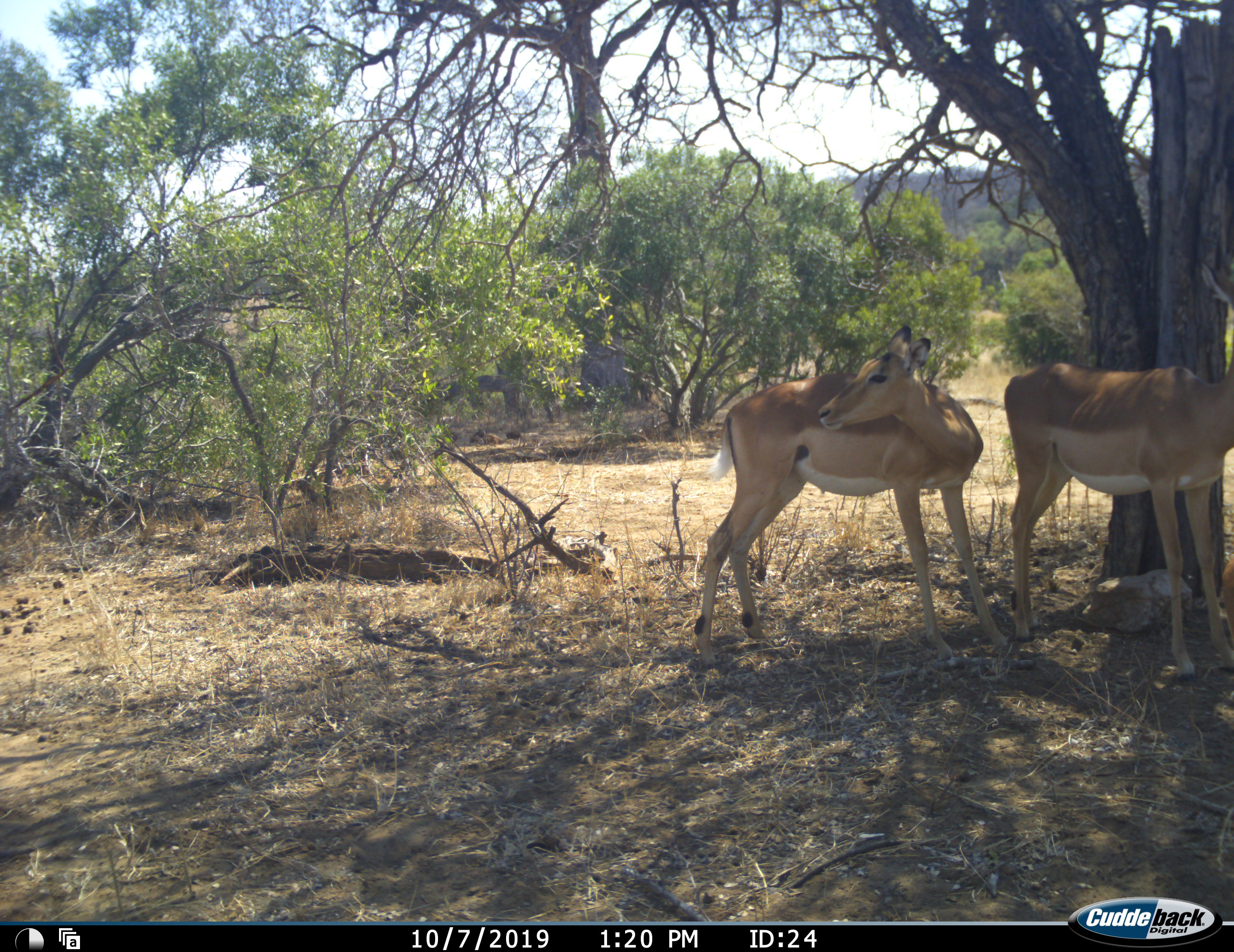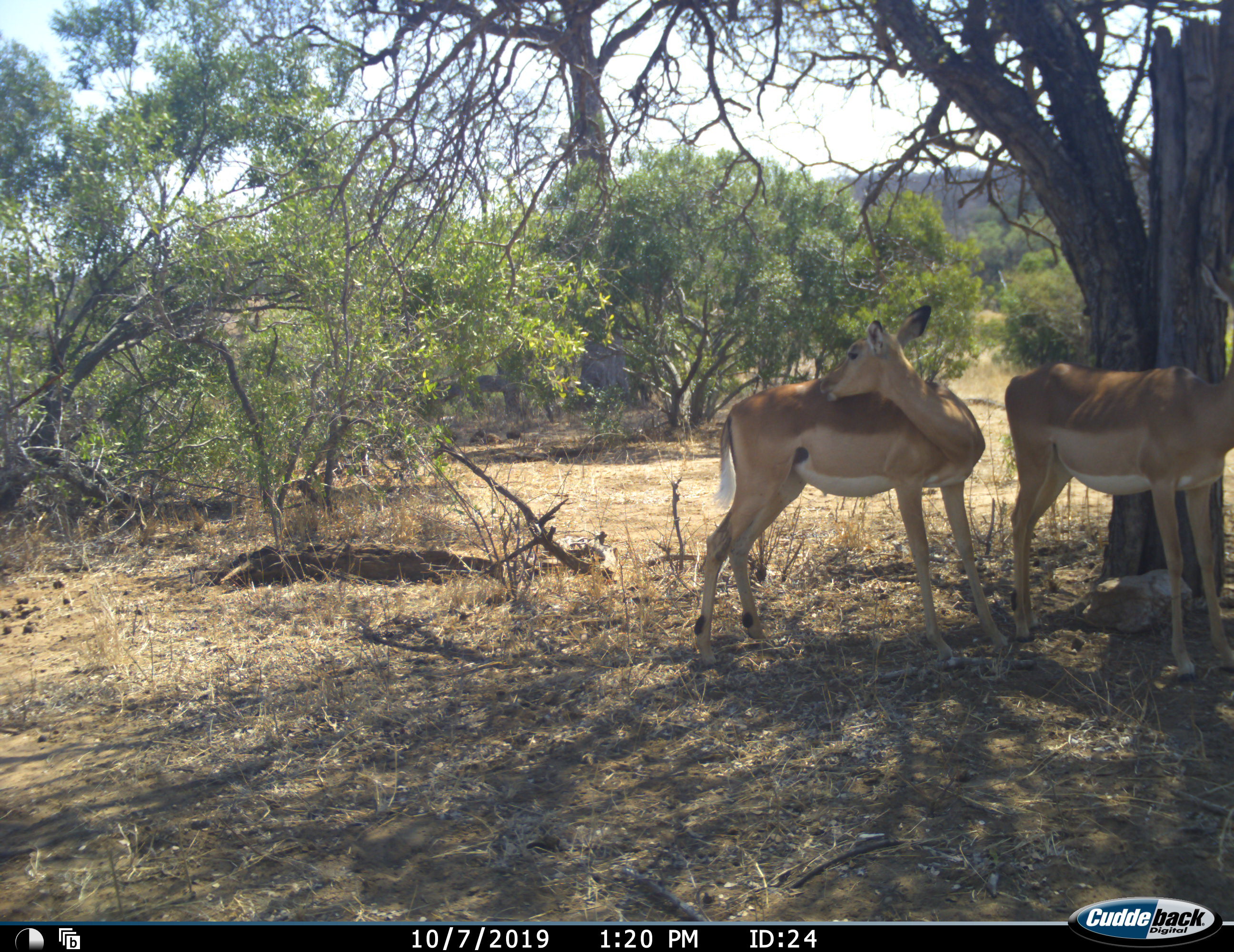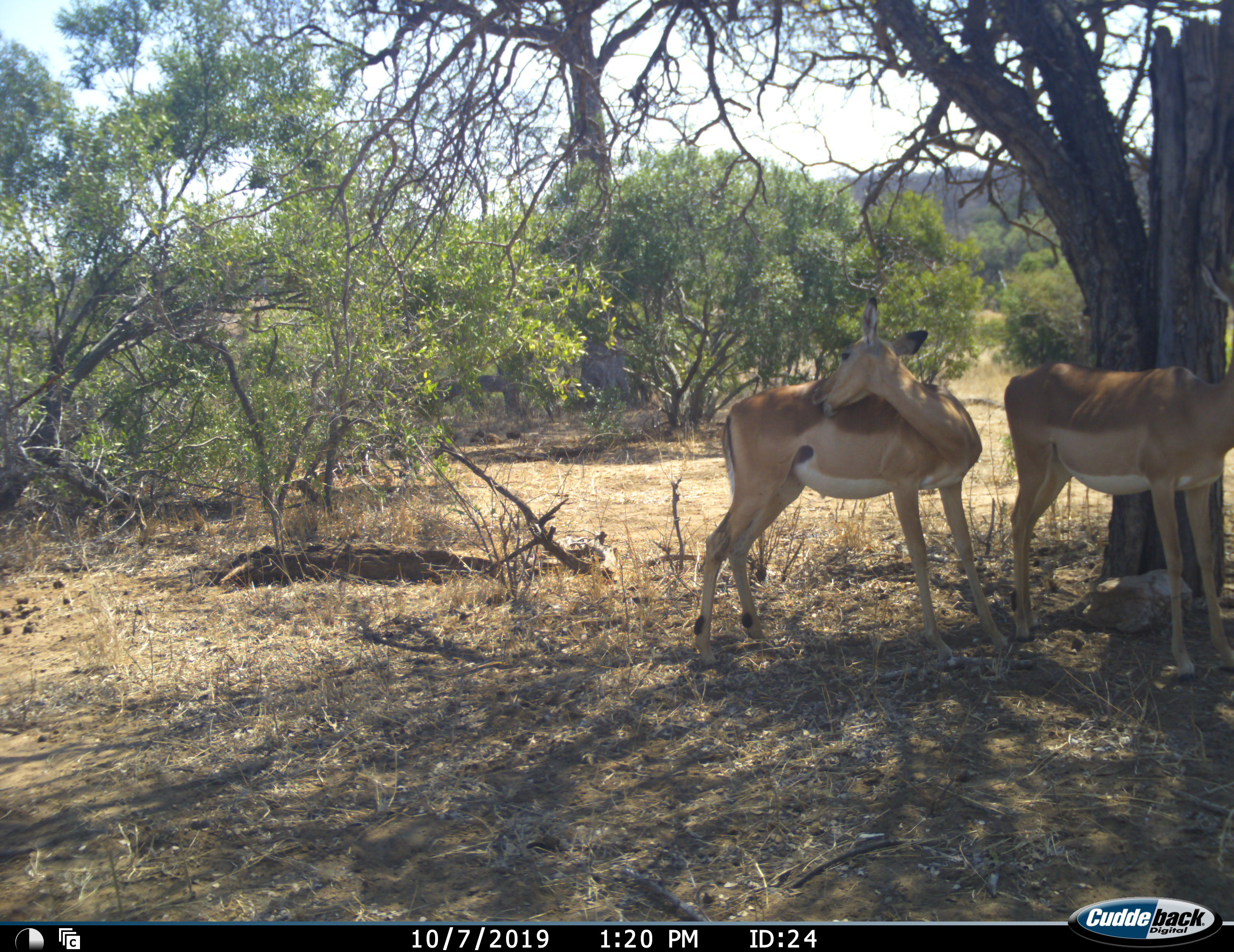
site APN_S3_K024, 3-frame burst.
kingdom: Animalia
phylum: Chordata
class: Mammalia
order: Artiodactyla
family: Bovidae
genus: Aepyceros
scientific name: Aepyceros melampus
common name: impala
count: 3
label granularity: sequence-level